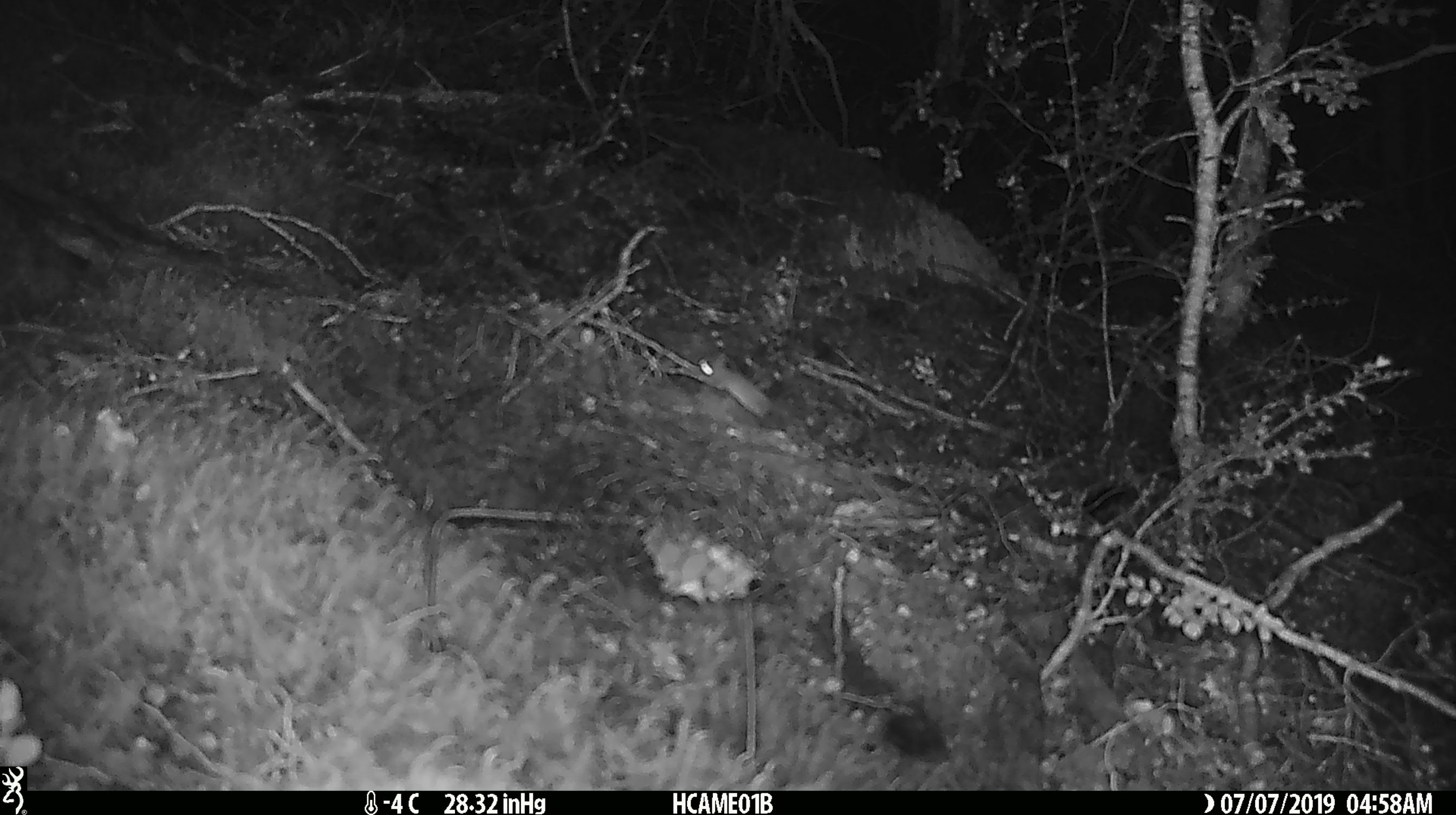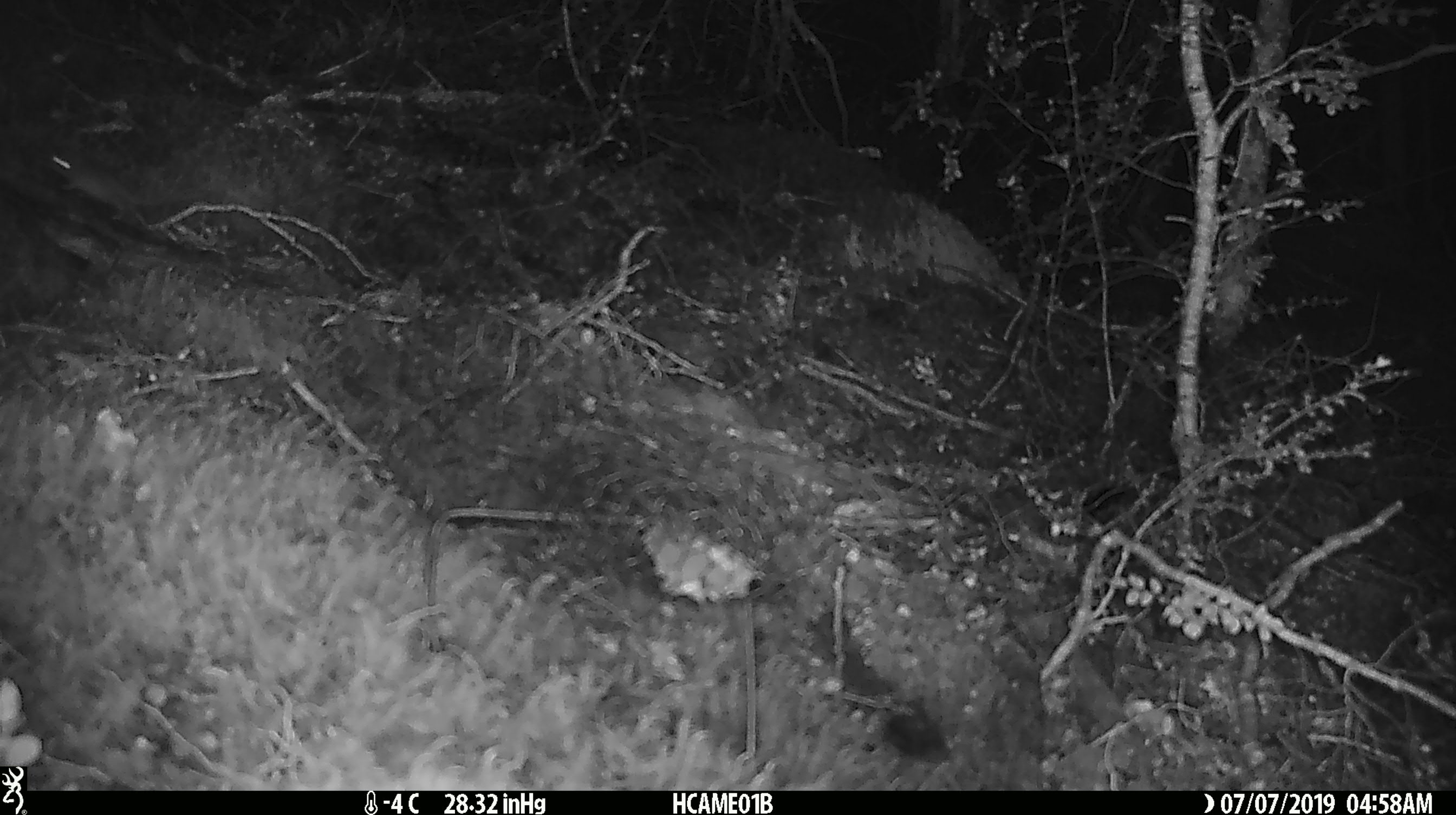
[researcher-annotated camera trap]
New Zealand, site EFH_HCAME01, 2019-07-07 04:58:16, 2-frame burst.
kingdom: Animalia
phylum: Chordata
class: Mammalia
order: Rodentia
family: Muridae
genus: Mus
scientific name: Mus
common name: mouse